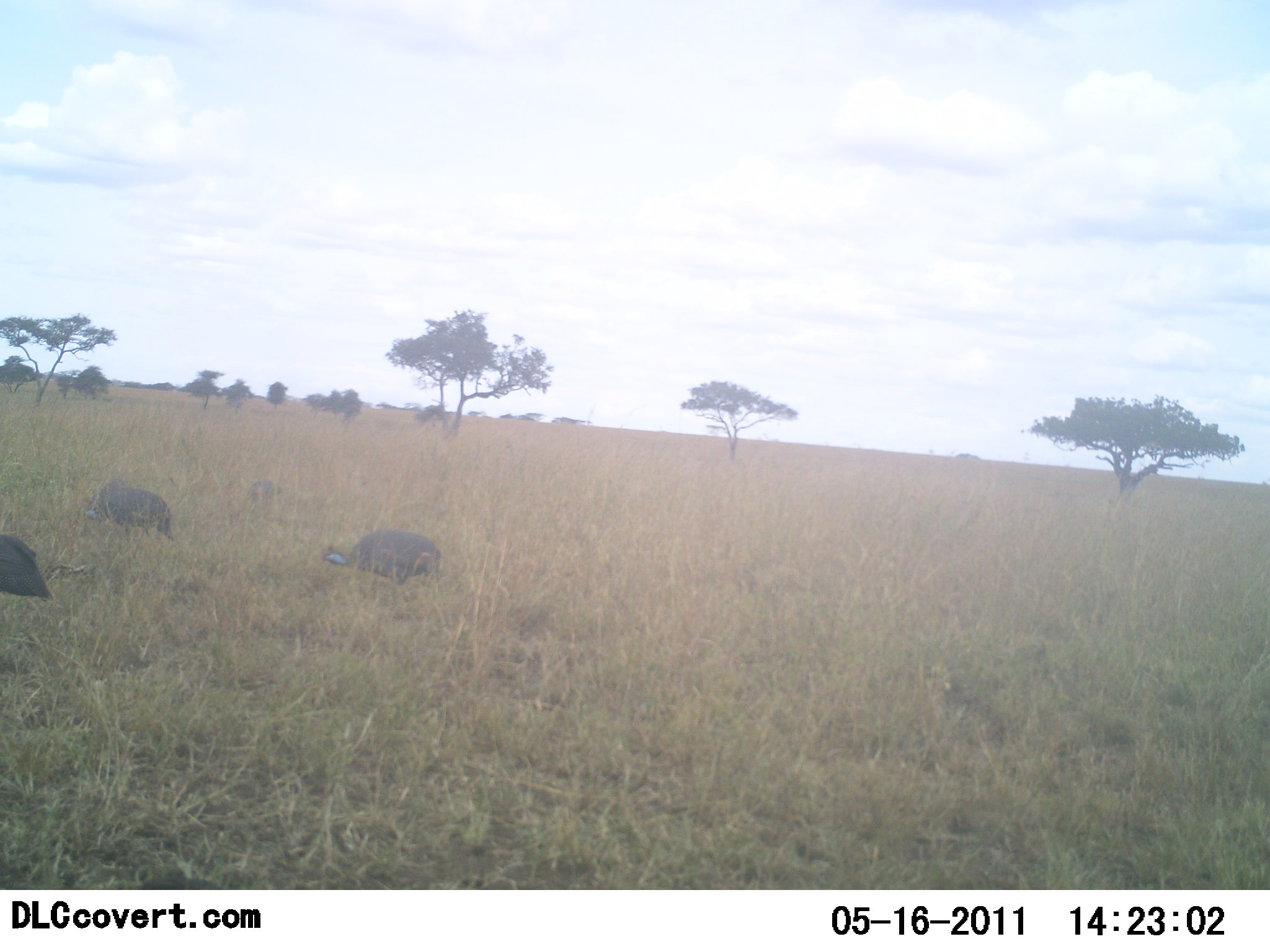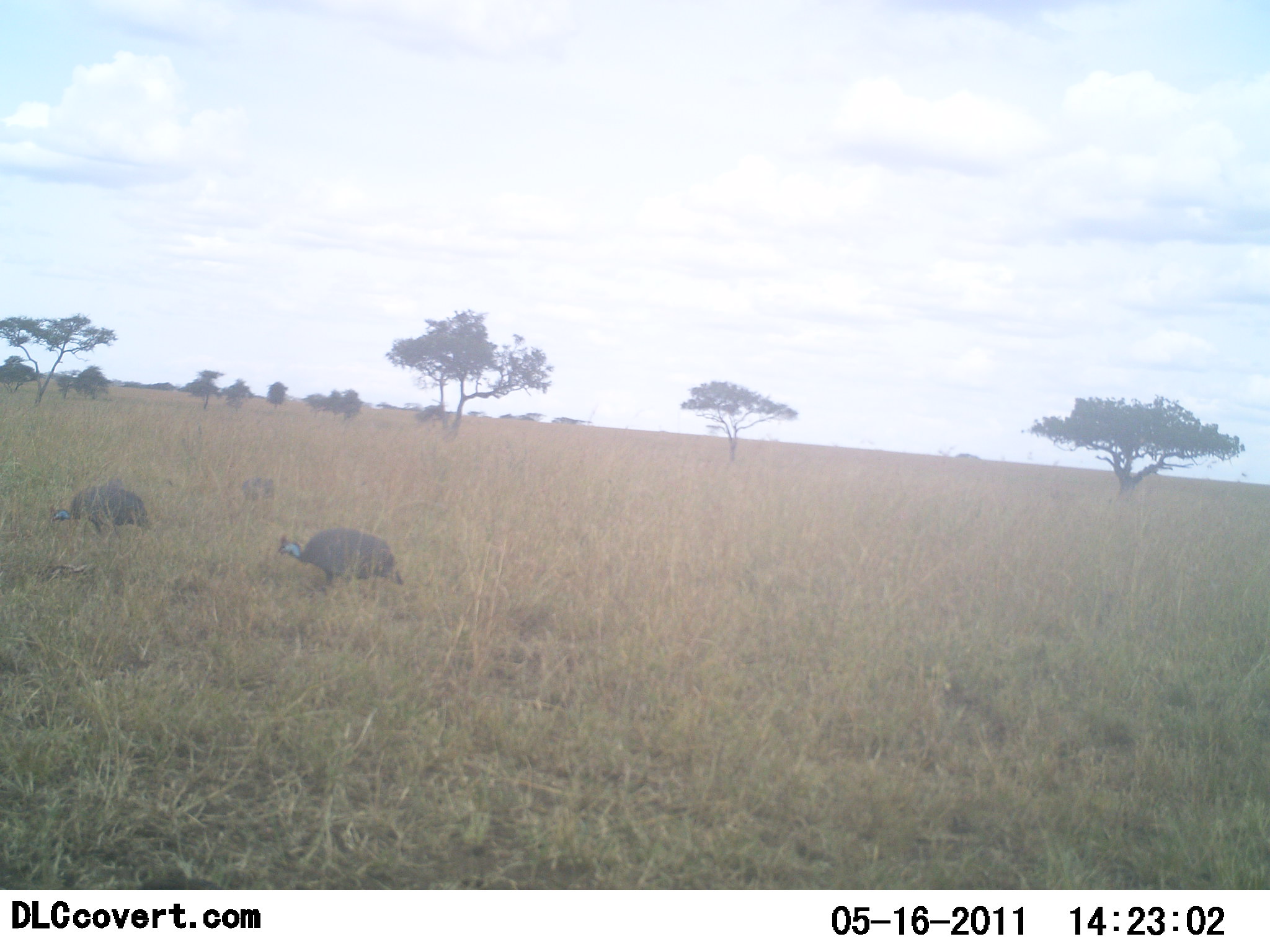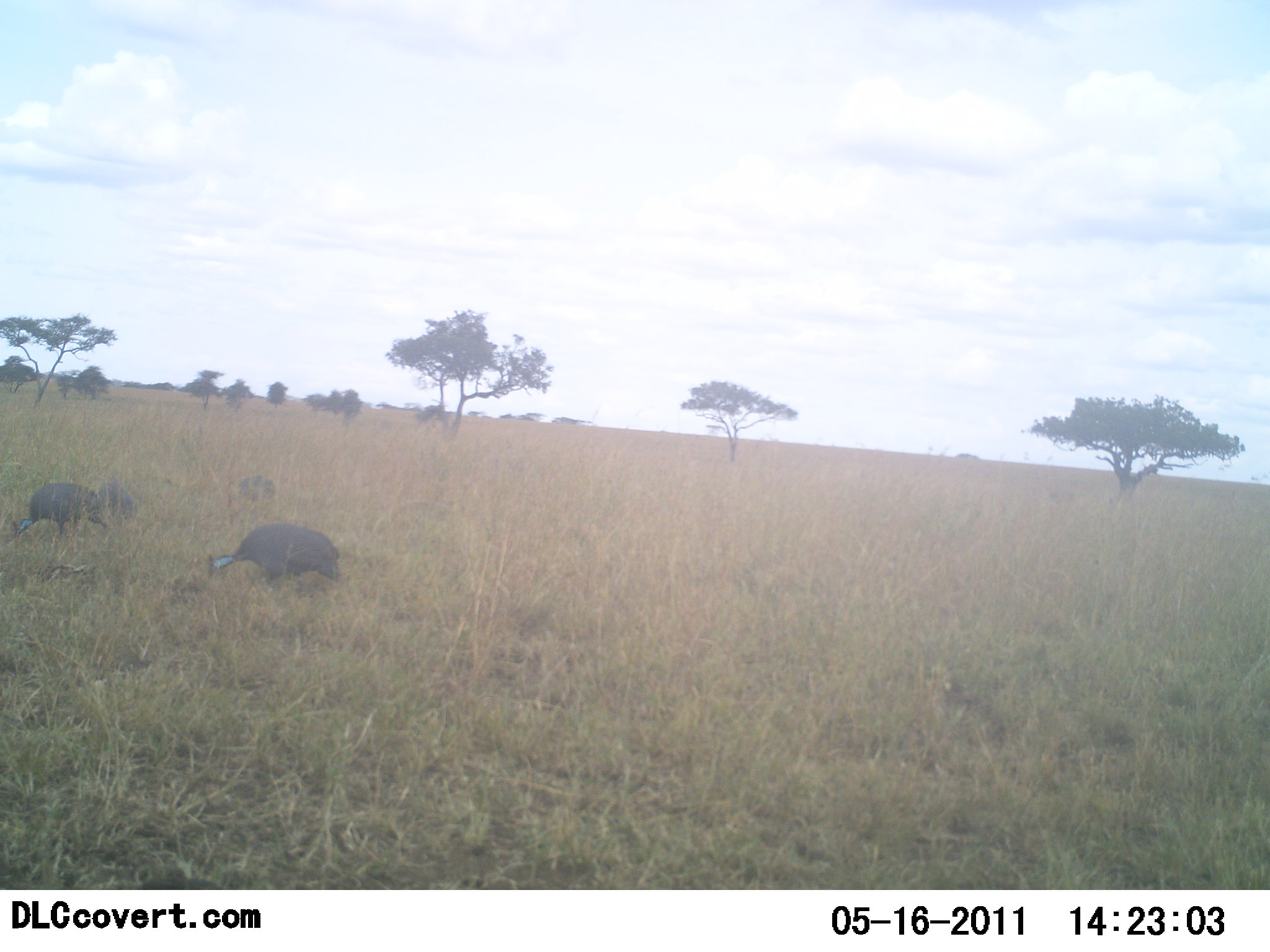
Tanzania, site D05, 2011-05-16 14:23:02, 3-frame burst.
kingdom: Animalia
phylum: Chordata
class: Aves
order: Galliformes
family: Numididae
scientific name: Numididae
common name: guinea fowl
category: guineafowl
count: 4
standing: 0%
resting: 9%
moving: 82%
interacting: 0%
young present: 0%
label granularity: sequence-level